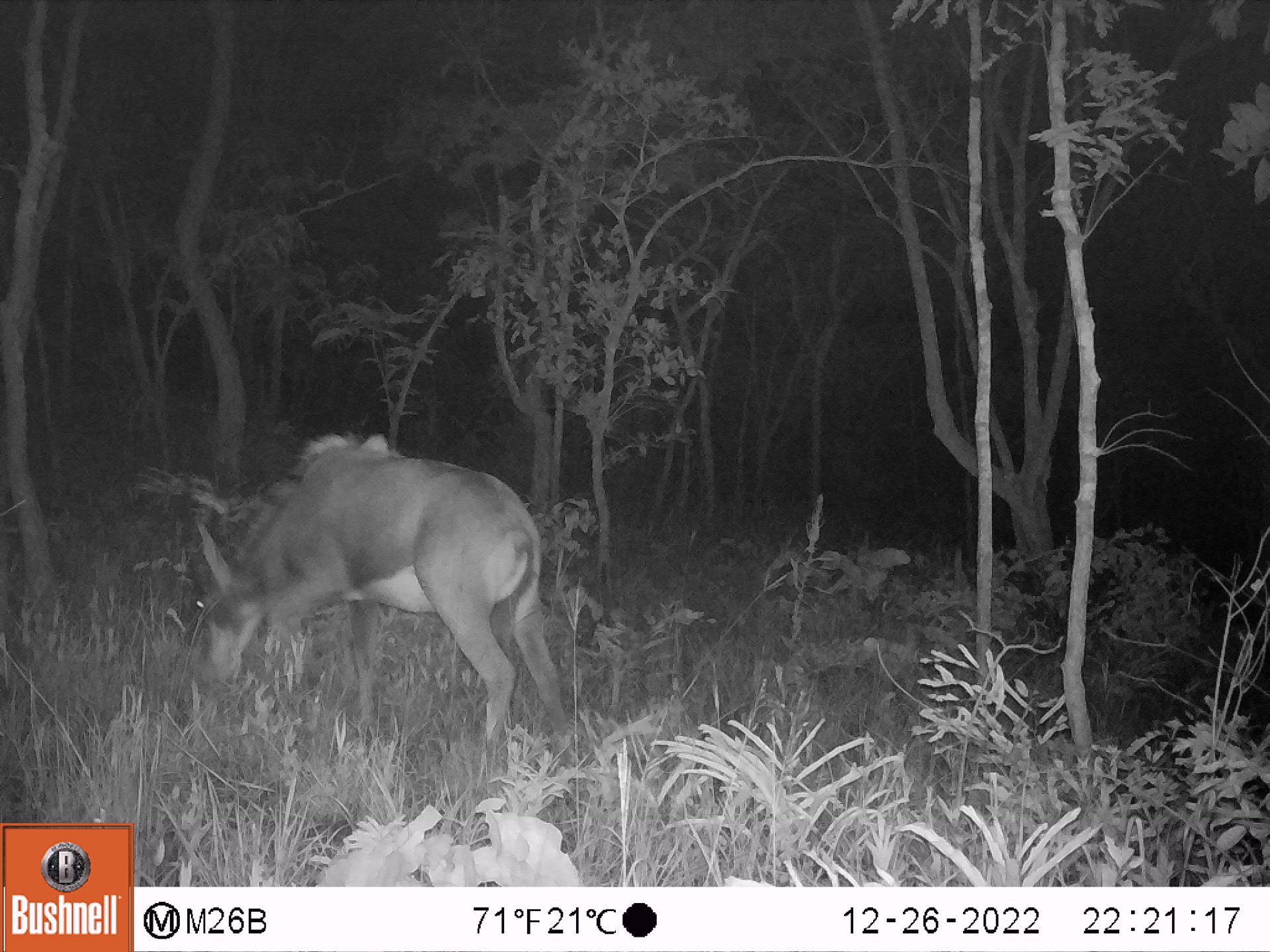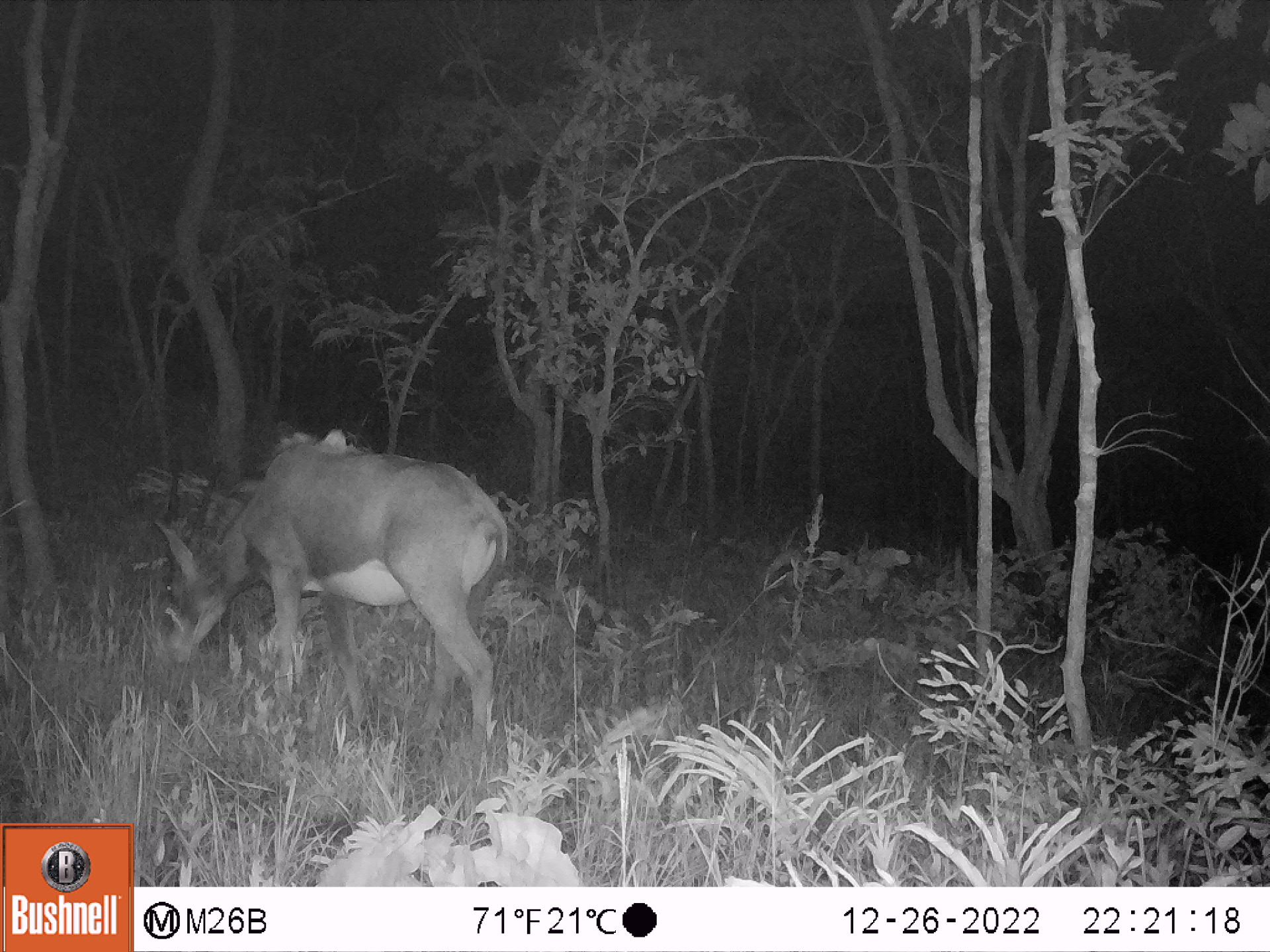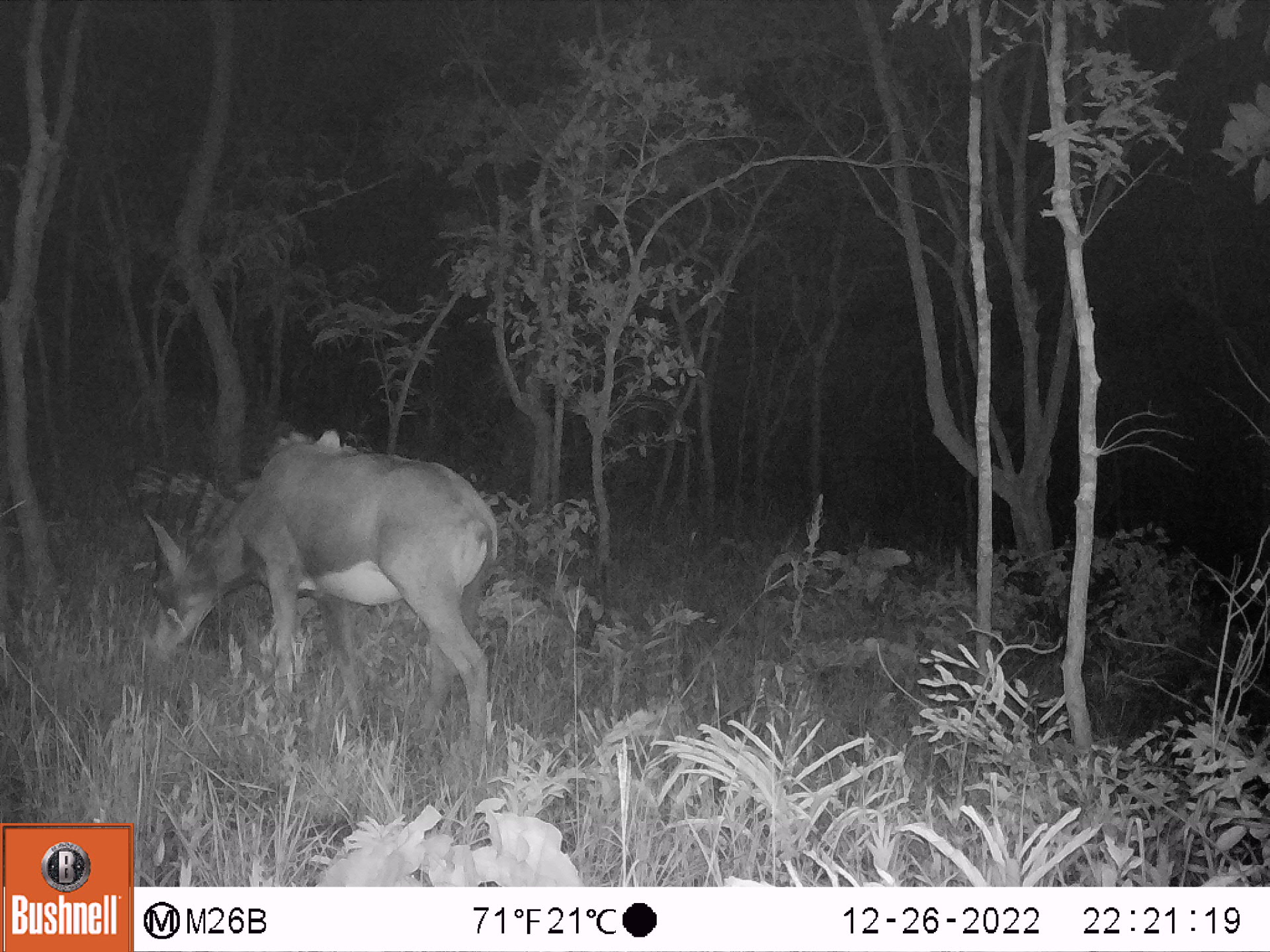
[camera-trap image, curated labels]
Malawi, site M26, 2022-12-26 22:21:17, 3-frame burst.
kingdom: Animalia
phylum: Chordata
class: Mammalia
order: Artiodactyla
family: Bovidae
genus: Hippotragus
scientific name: Hippotragus niger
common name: sable antelope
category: sable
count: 1